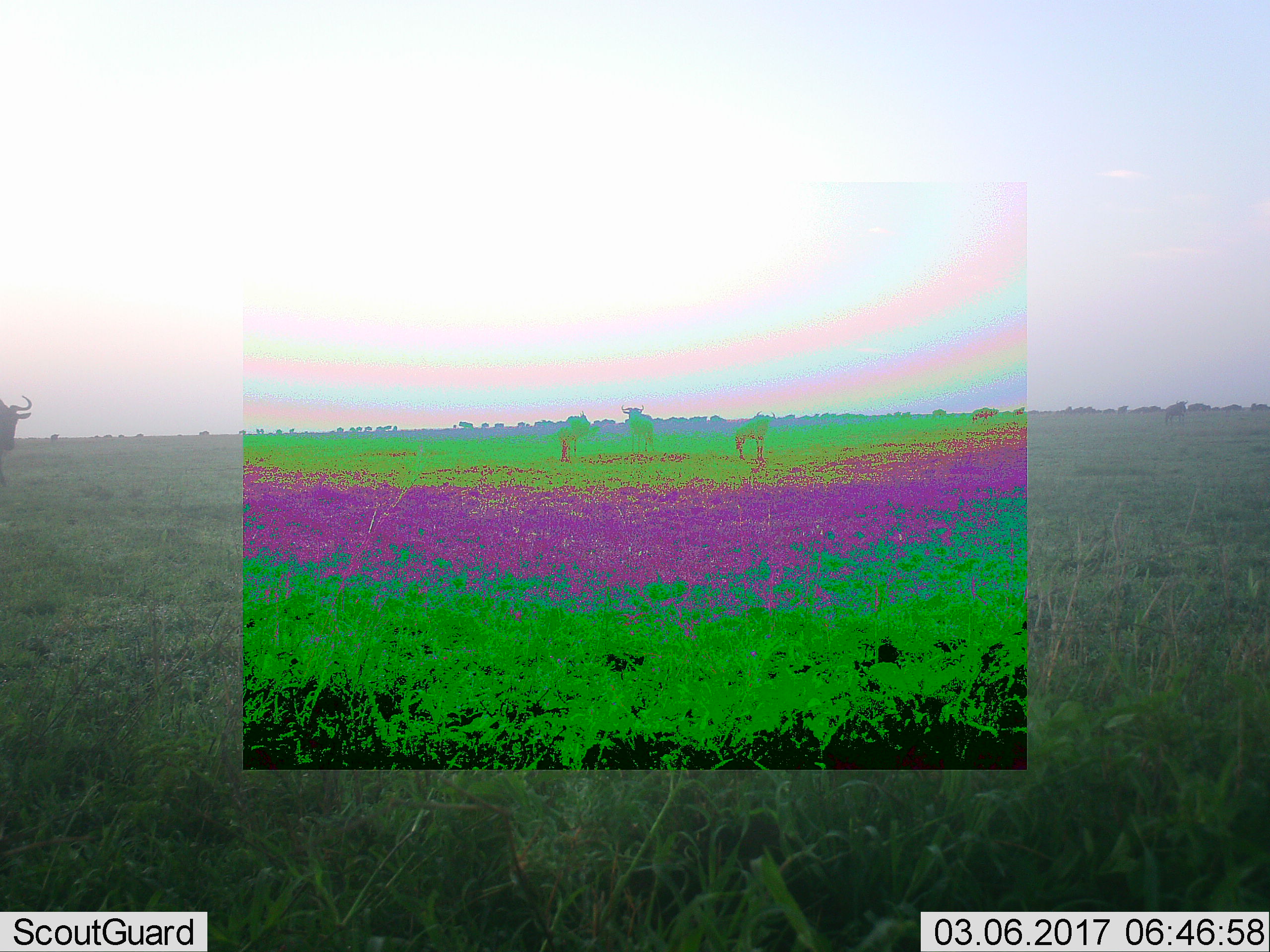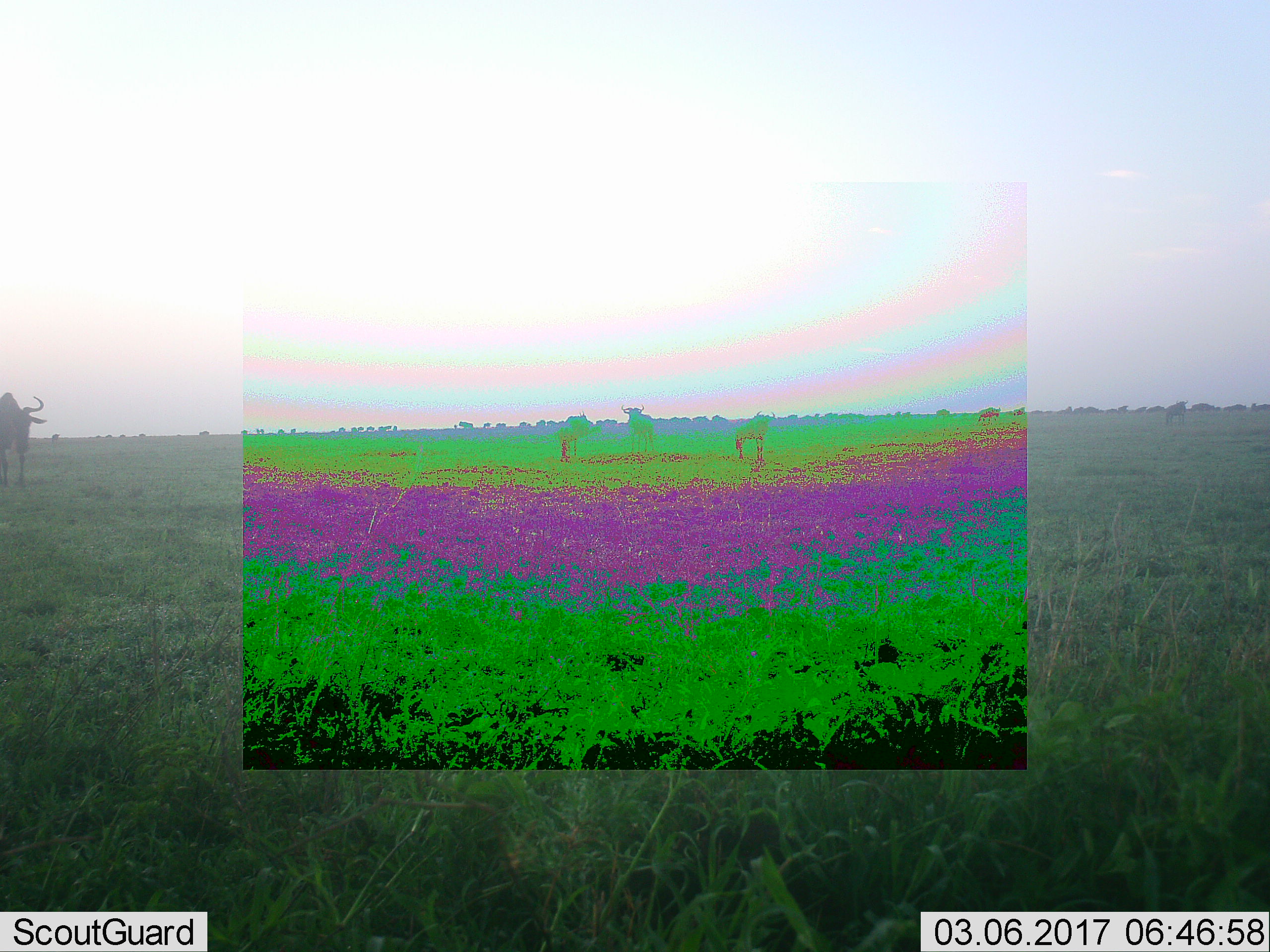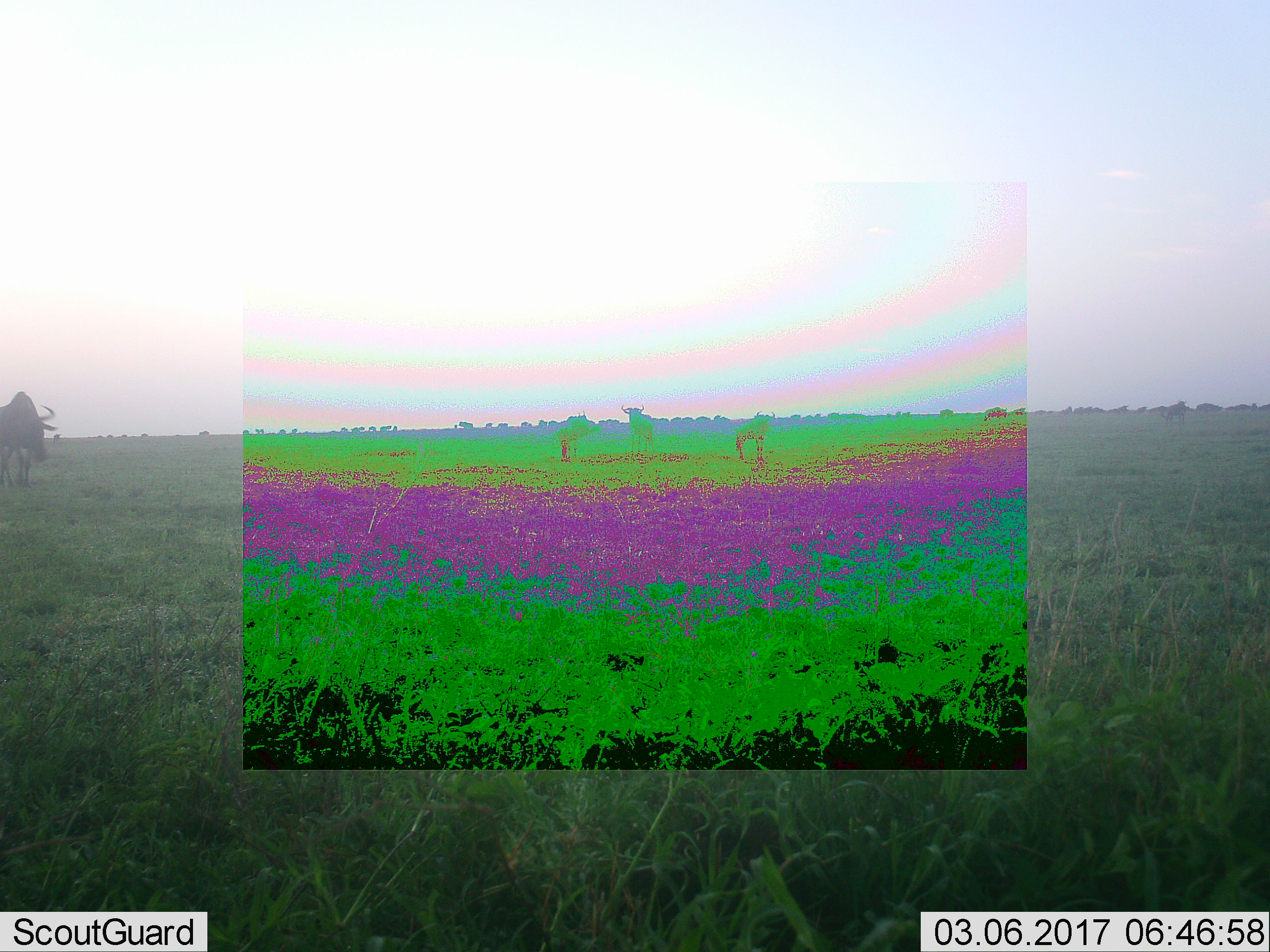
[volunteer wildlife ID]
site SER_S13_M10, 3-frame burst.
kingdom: Animalia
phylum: Chordata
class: Mammalia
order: Artiodactyla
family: Bovidae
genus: Connochaetes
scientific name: Connochaetes taurinus taurinus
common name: blue wildebeest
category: wildebeestblue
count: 11-50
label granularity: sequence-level